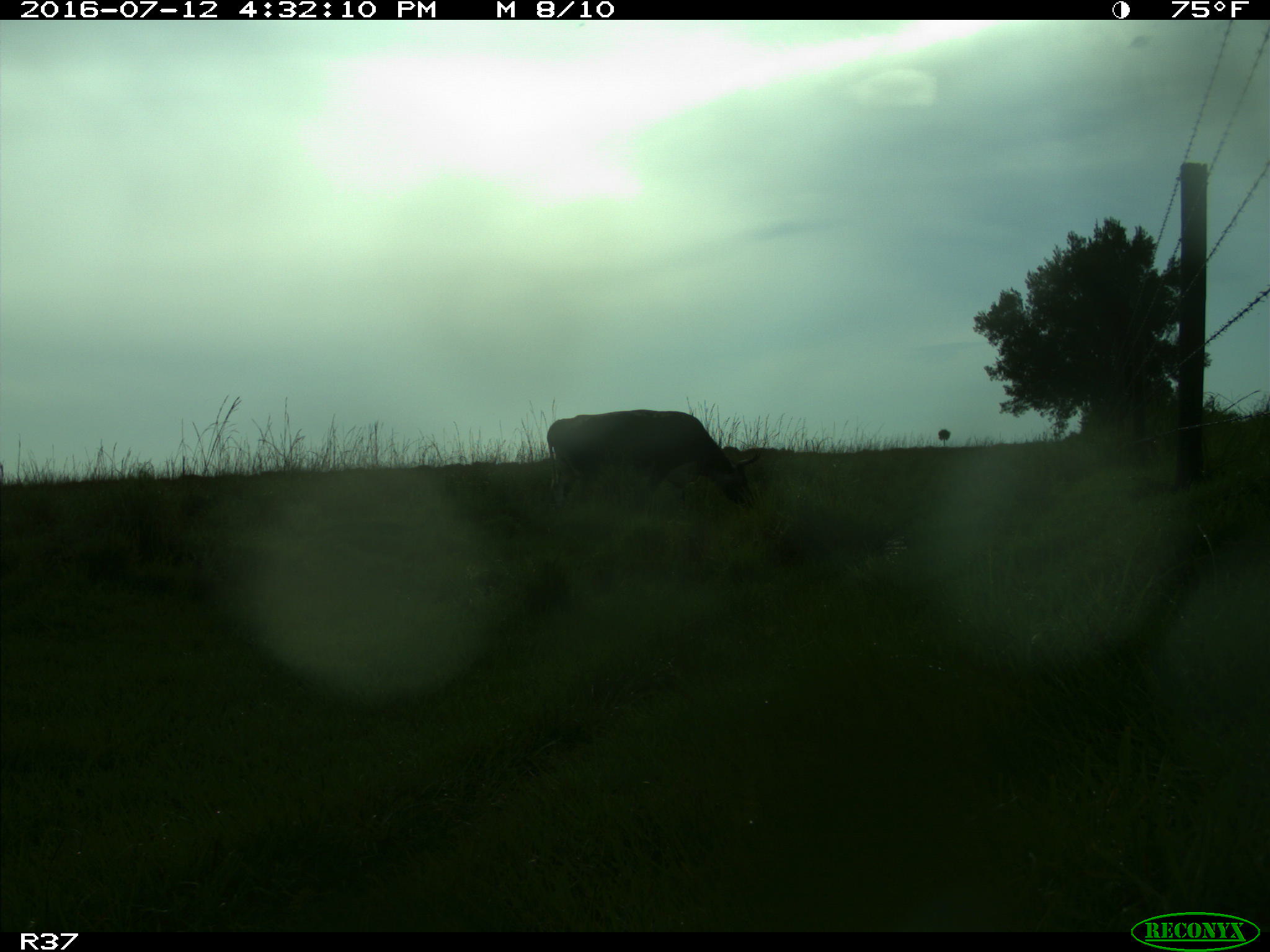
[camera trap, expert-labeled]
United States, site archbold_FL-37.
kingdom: Animalia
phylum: Chordata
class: Mammalia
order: Artiodactyla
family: Bovidae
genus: Bos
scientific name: Bos taurus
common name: domestic cow